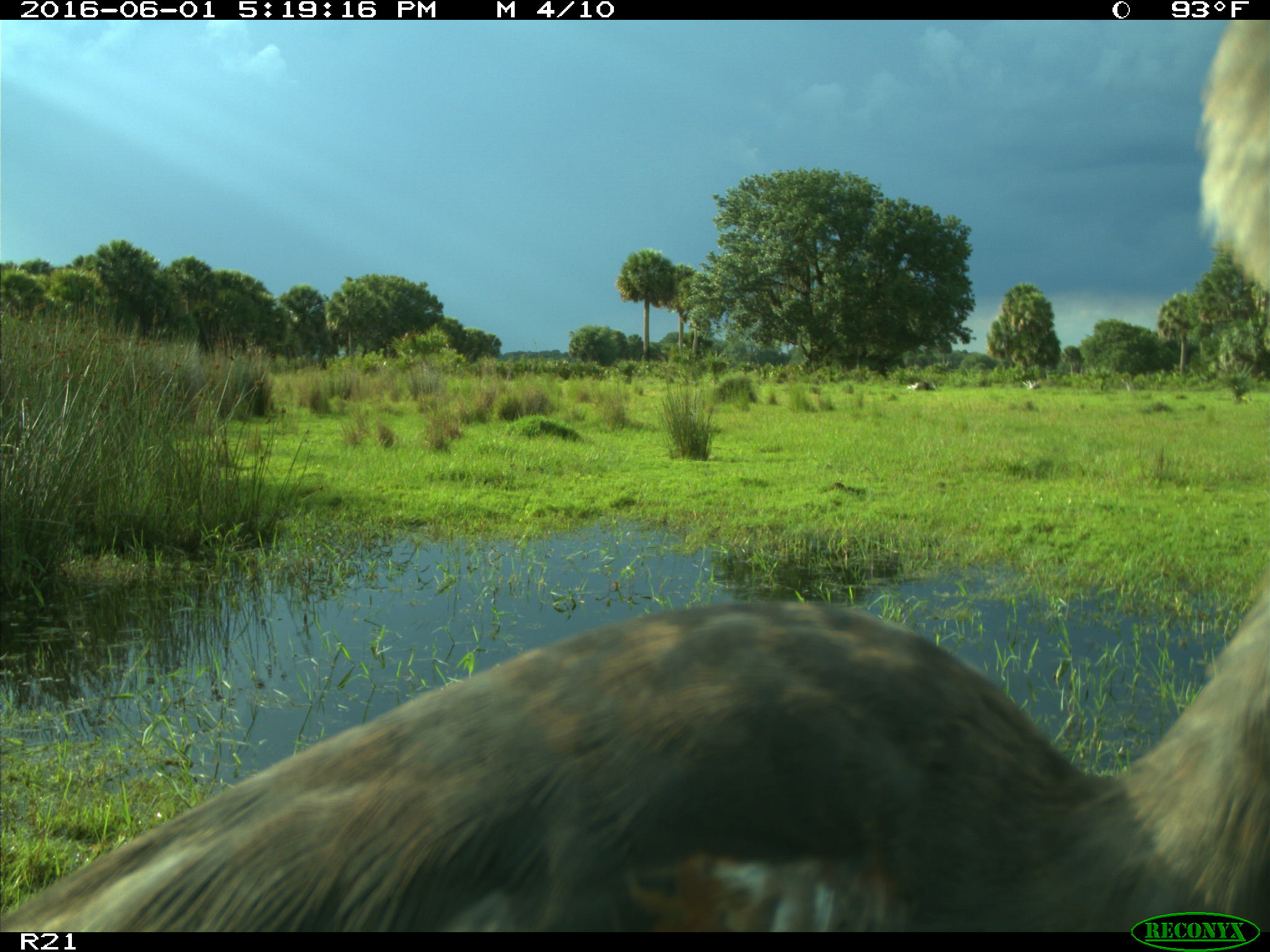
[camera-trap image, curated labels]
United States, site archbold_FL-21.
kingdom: Animalia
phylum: Chordata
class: Aves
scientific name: Aves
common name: birds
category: unidentified bird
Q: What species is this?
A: Unidentified bird (birds) (Aves).